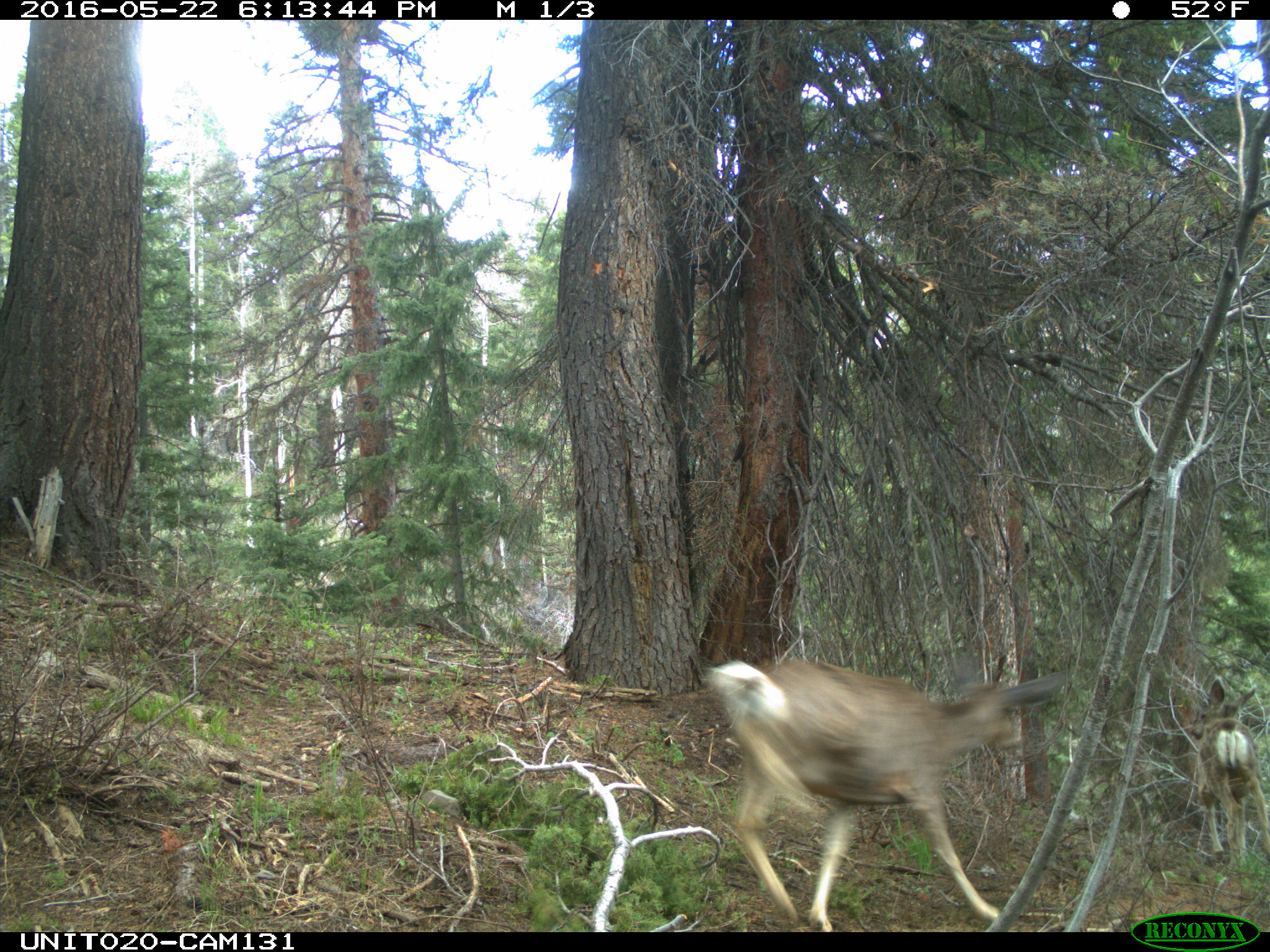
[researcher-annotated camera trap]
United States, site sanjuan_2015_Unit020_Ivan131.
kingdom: Animalia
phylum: Chordata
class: Mammalia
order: Artiodactyla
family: Cervidae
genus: Odocoileus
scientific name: Odocoileus hemionus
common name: mule deer